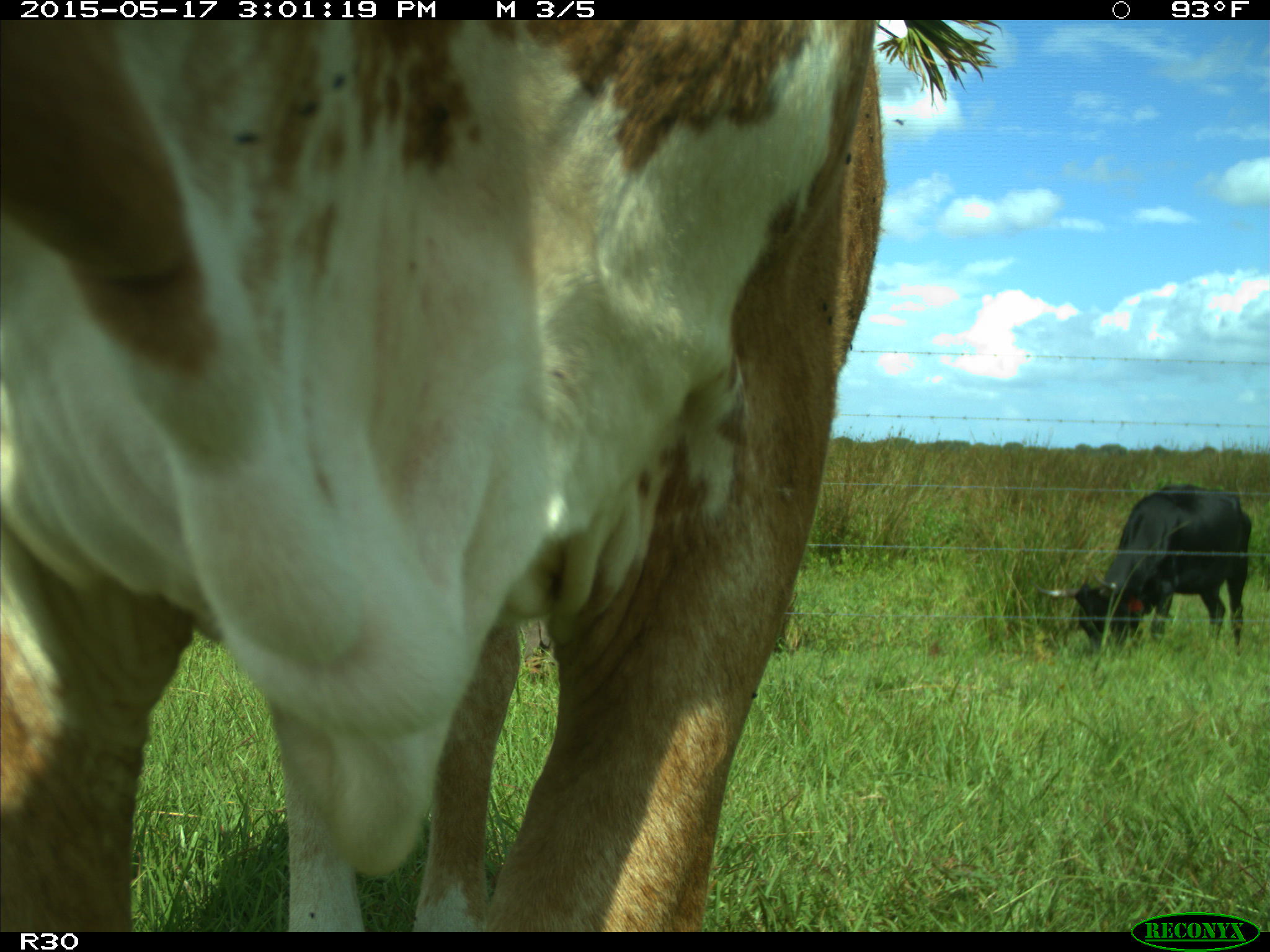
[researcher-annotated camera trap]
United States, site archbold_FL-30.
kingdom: Animalia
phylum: Chordata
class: Mammalia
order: Artiodactyla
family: Bovidae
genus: Bos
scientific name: Bos taurus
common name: domestic cow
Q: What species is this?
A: Bos taurus (domestic cow).